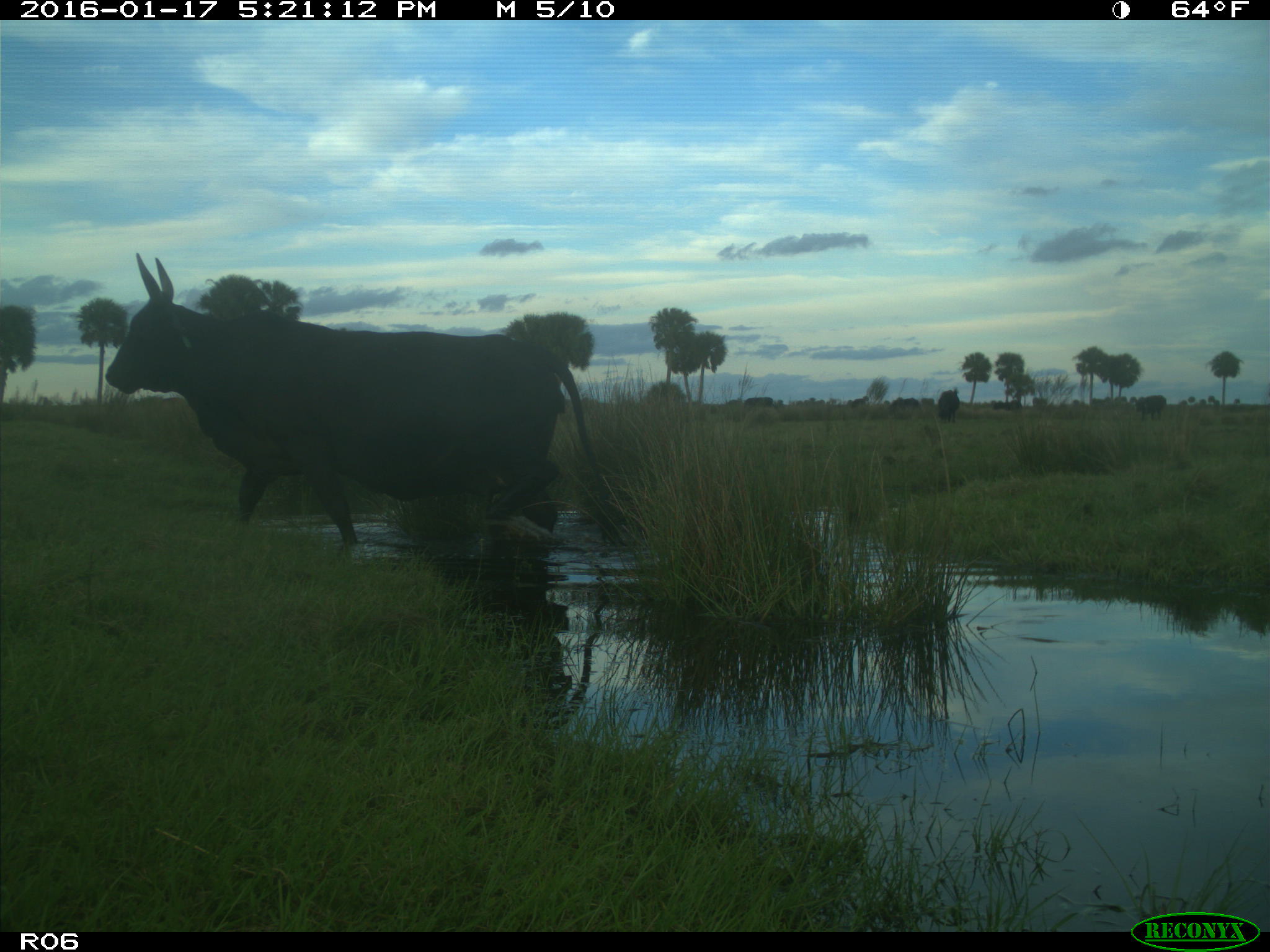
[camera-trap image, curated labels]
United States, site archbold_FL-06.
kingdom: Animalia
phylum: Chordata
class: Mammalia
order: Artiodactyla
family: Bovidae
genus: Bos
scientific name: Bos taurus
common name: domestic cow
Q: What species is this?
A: Bos taurus (domestic cow).